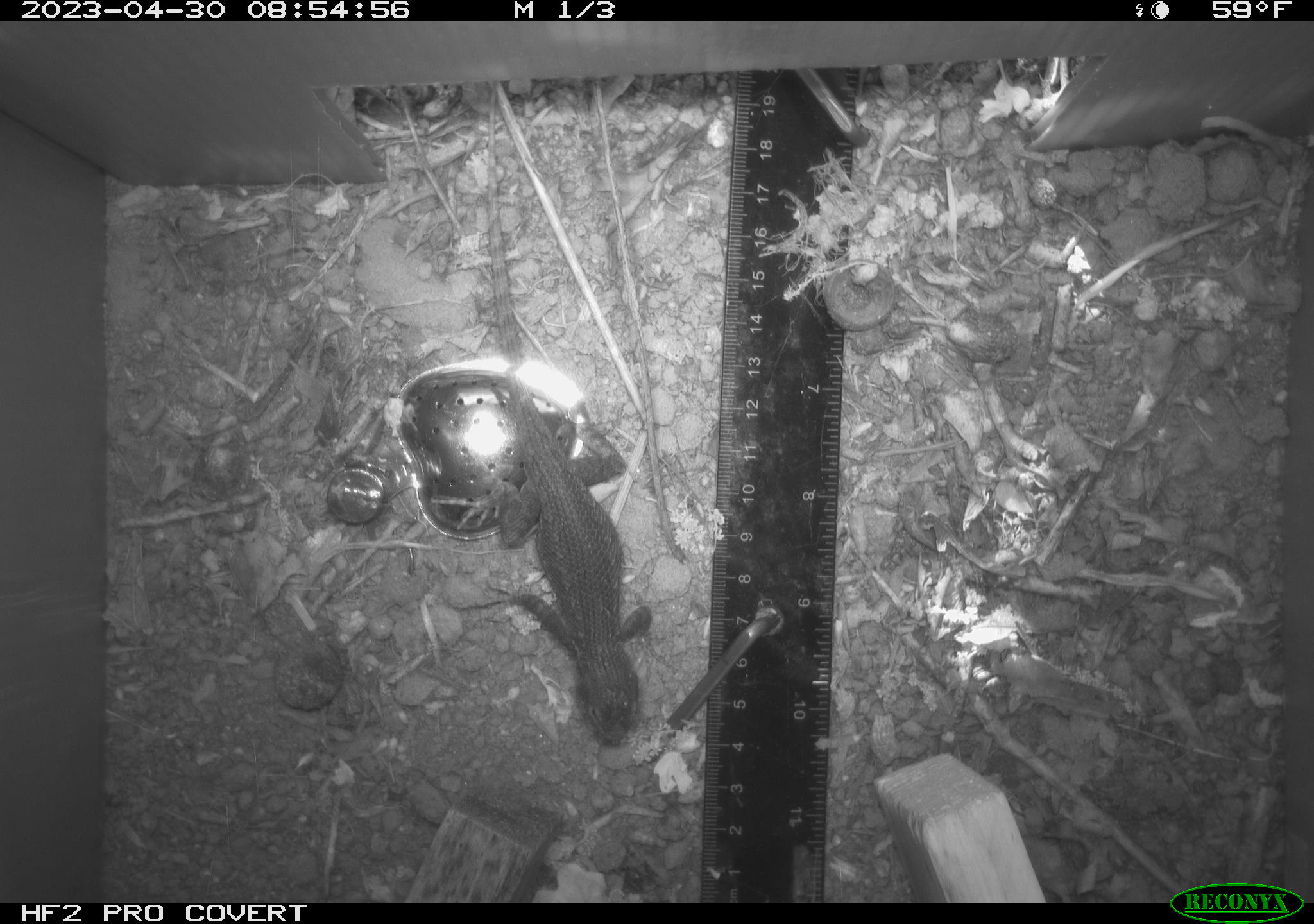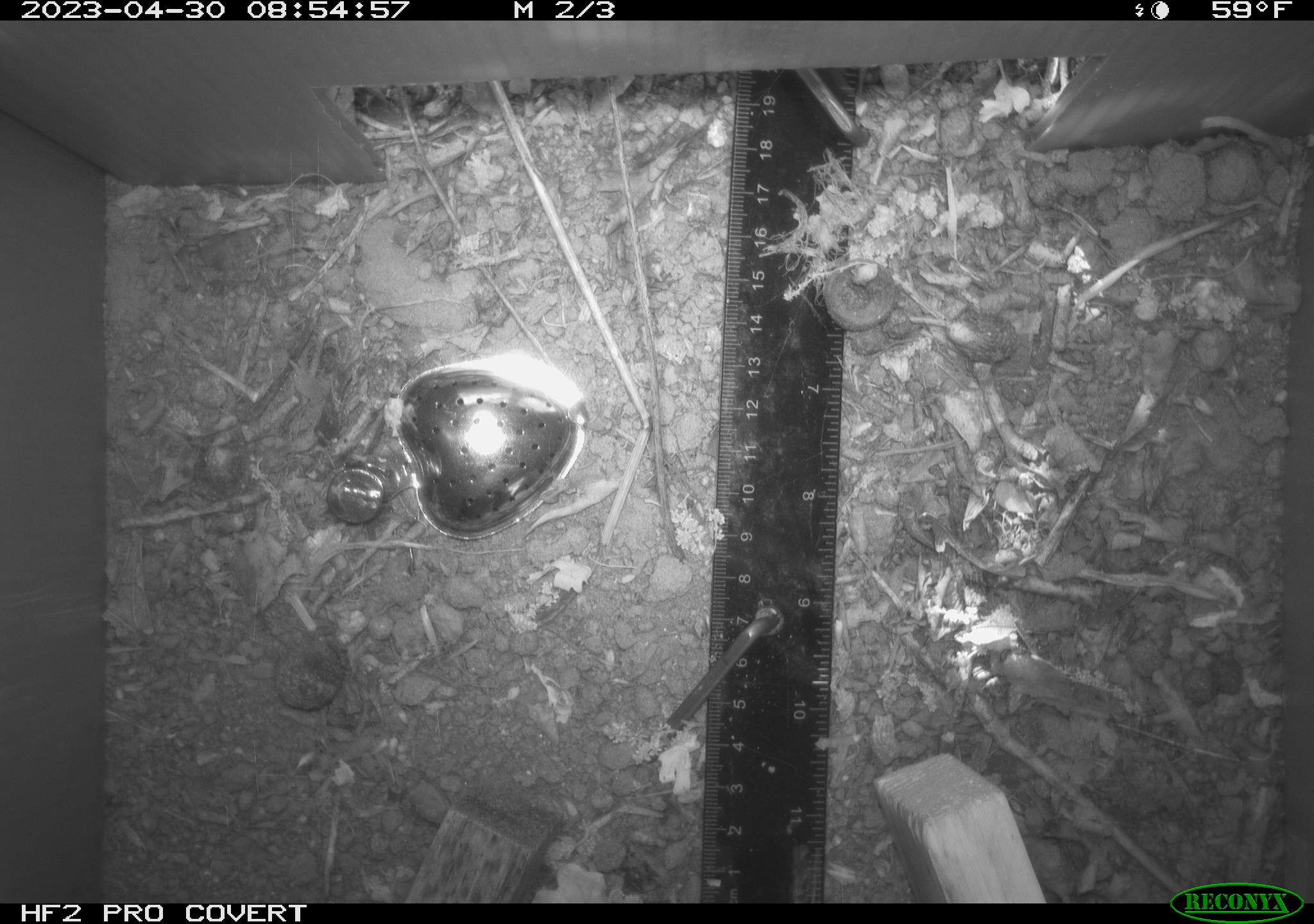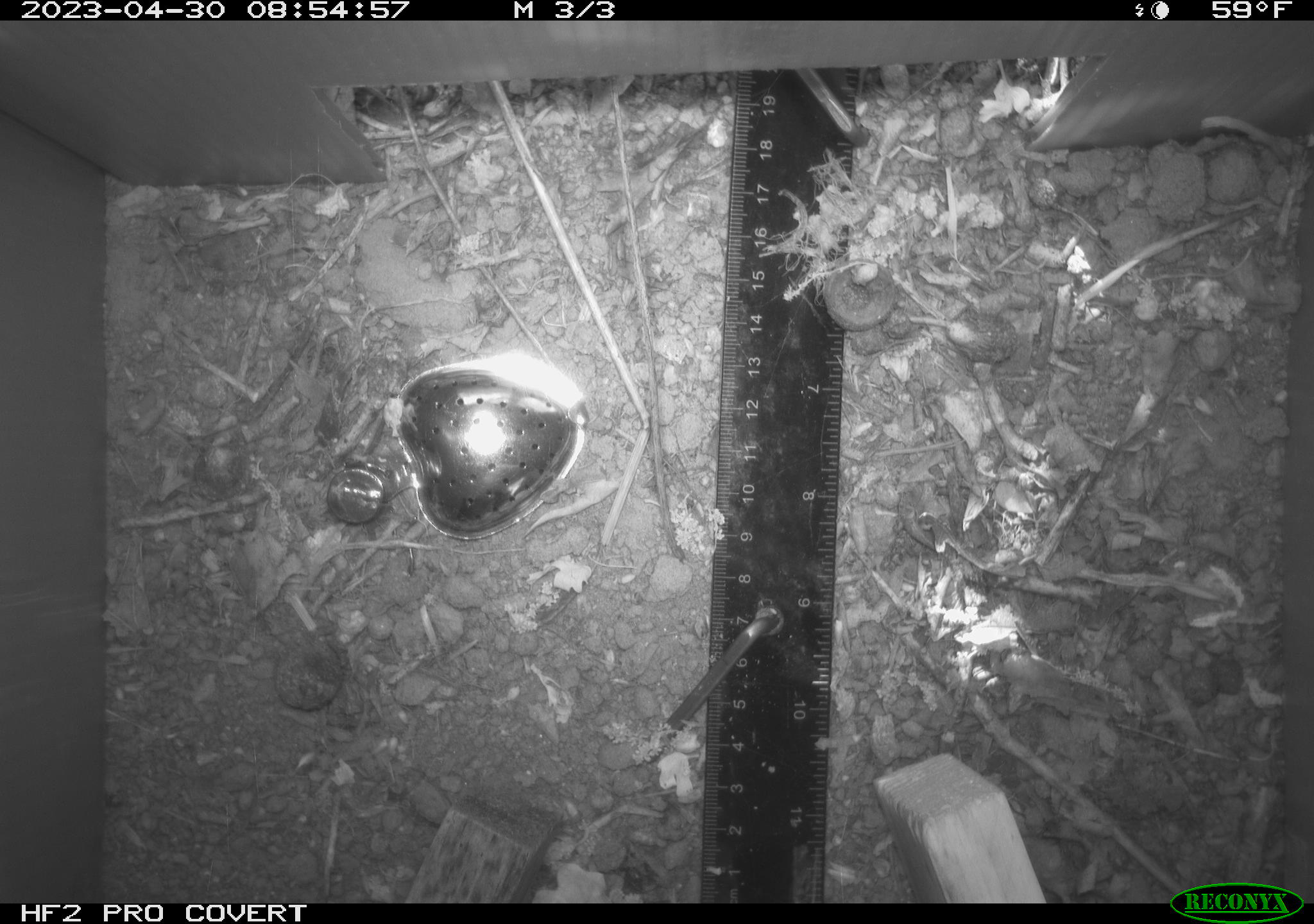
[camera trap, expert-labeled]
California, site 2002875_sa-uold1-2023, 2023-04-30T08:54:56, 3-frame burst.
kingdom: Animalia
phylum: Chordata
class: Reptilia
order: Squamata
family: Phrynosomatidae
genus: Sceloporus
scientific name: Sceloporus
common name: spiny lizards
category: sceloporus species